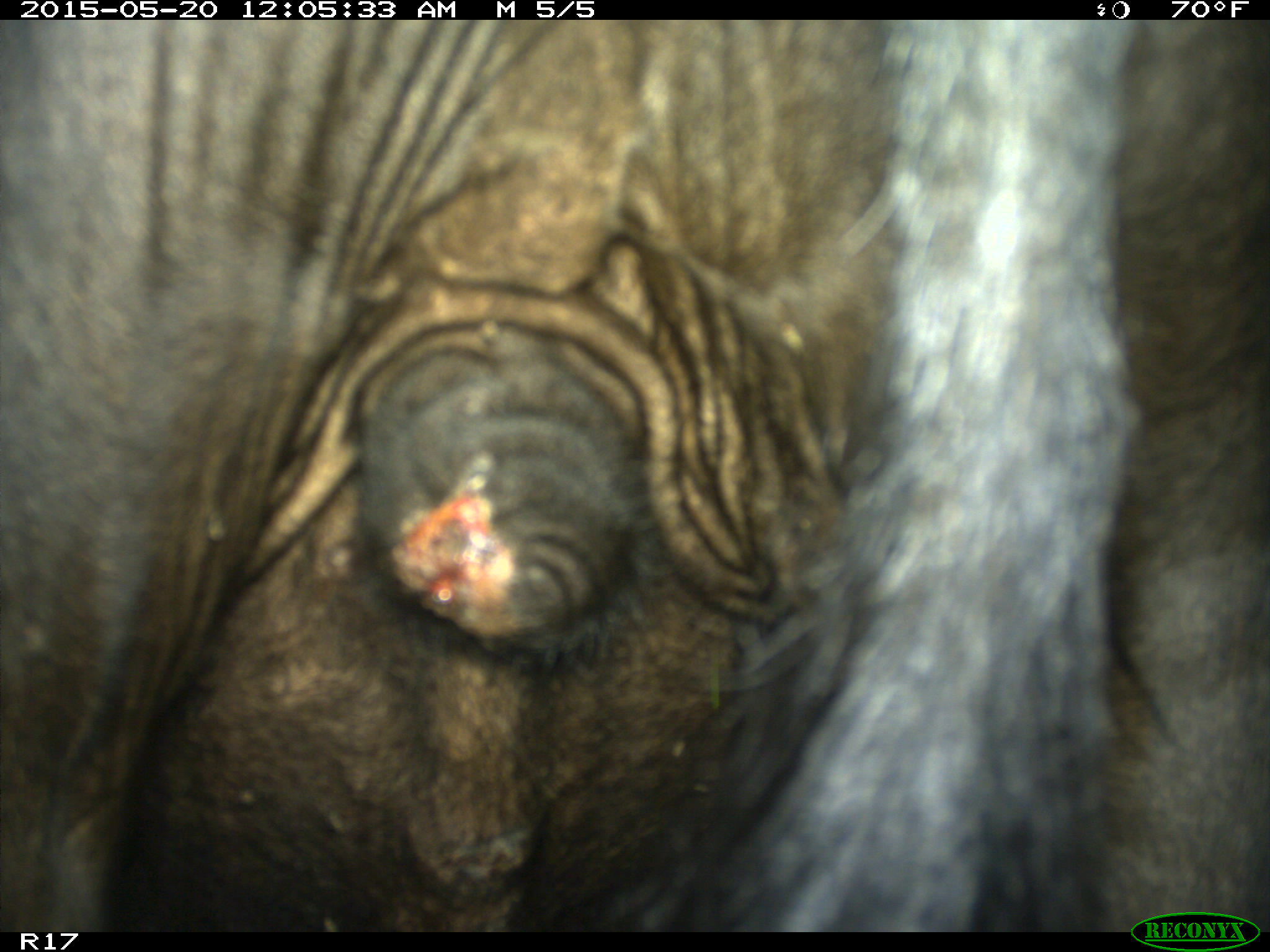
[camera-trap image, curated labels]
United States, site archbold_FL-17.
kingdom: Animalia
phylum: Chordata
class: Mammalia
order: Artiodactyla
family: Bovidae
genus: Bos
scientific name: Bos taurus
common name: domestic cow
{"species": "Bos taurus (domestic cow)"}